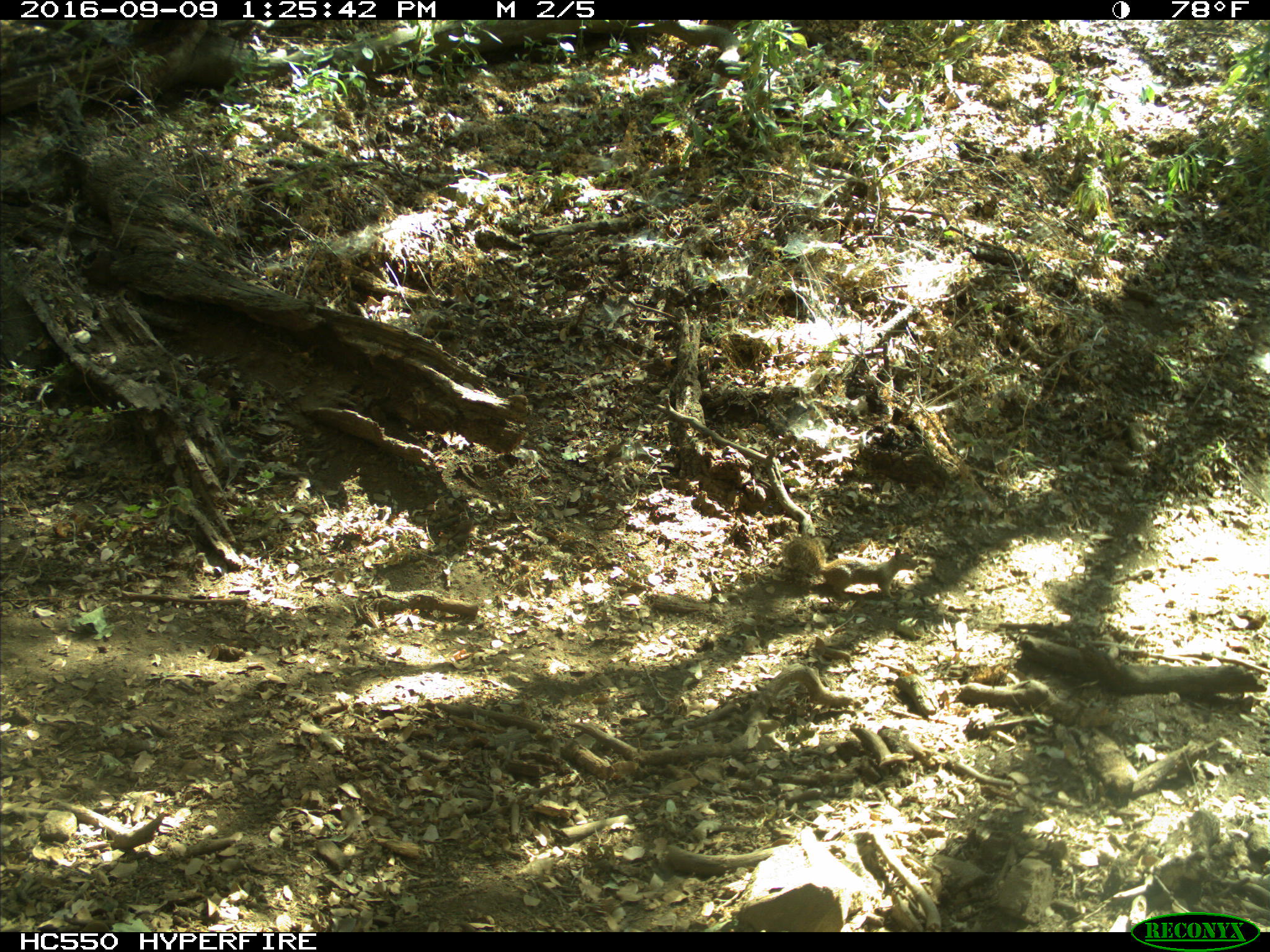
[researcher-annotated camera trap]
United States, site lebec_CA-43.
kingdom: Animalia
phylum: Chordata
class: Mammalia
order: Rodentia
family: Sciuridae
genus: Otospermophilus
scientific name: Otospermophilus beecheyi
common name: california ground squirrel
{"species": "Otospermophilus beecheyi (california ground squirrel)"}